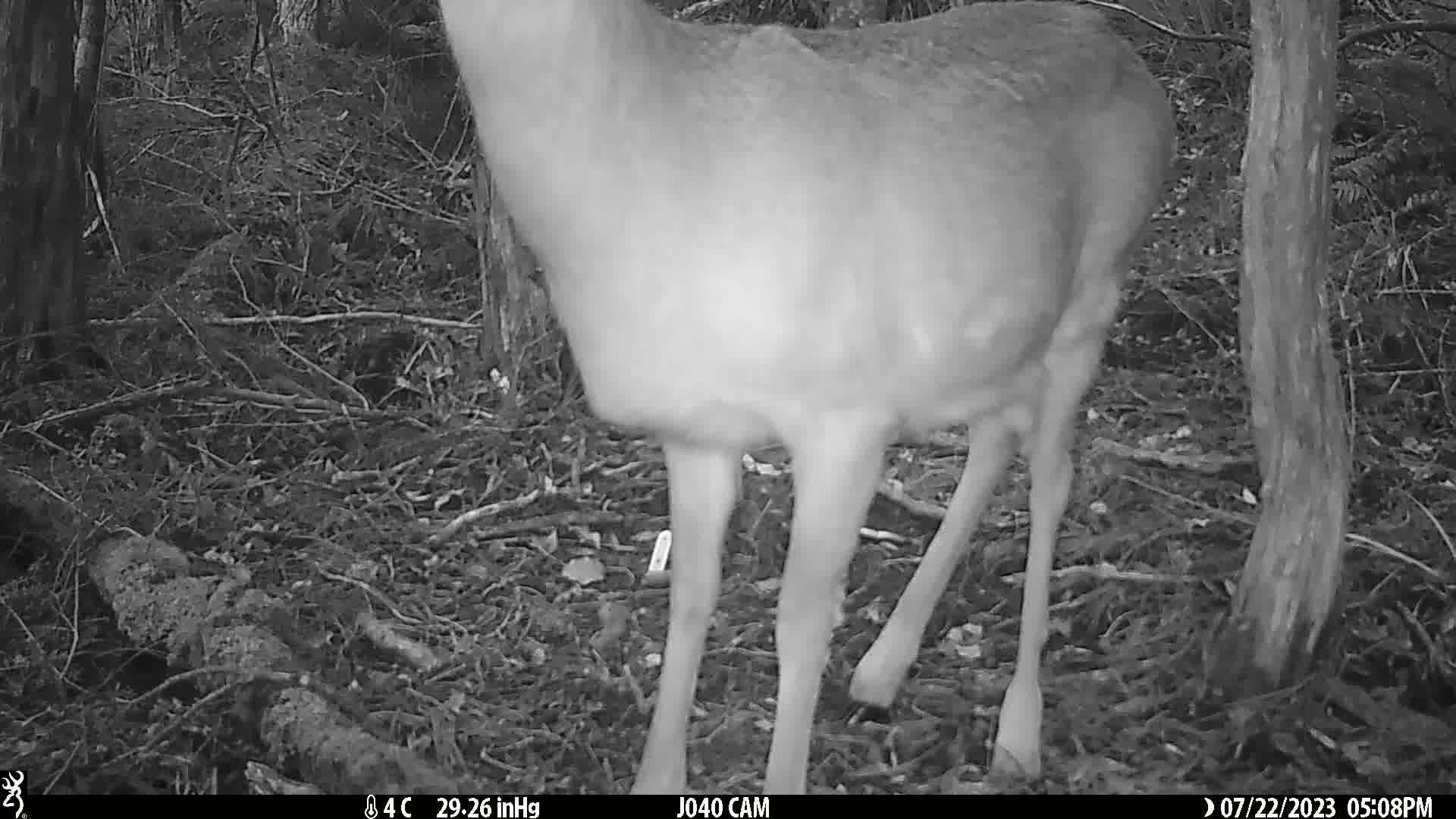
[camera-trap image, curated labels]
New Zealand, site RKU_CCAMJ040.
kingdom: Animalia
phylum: Chordata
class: Mammalia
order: Artiodactyla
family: Cervidae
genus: Odocoileus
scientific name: Odocoileus virginianus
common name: white-tailed deer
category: white tailed deer